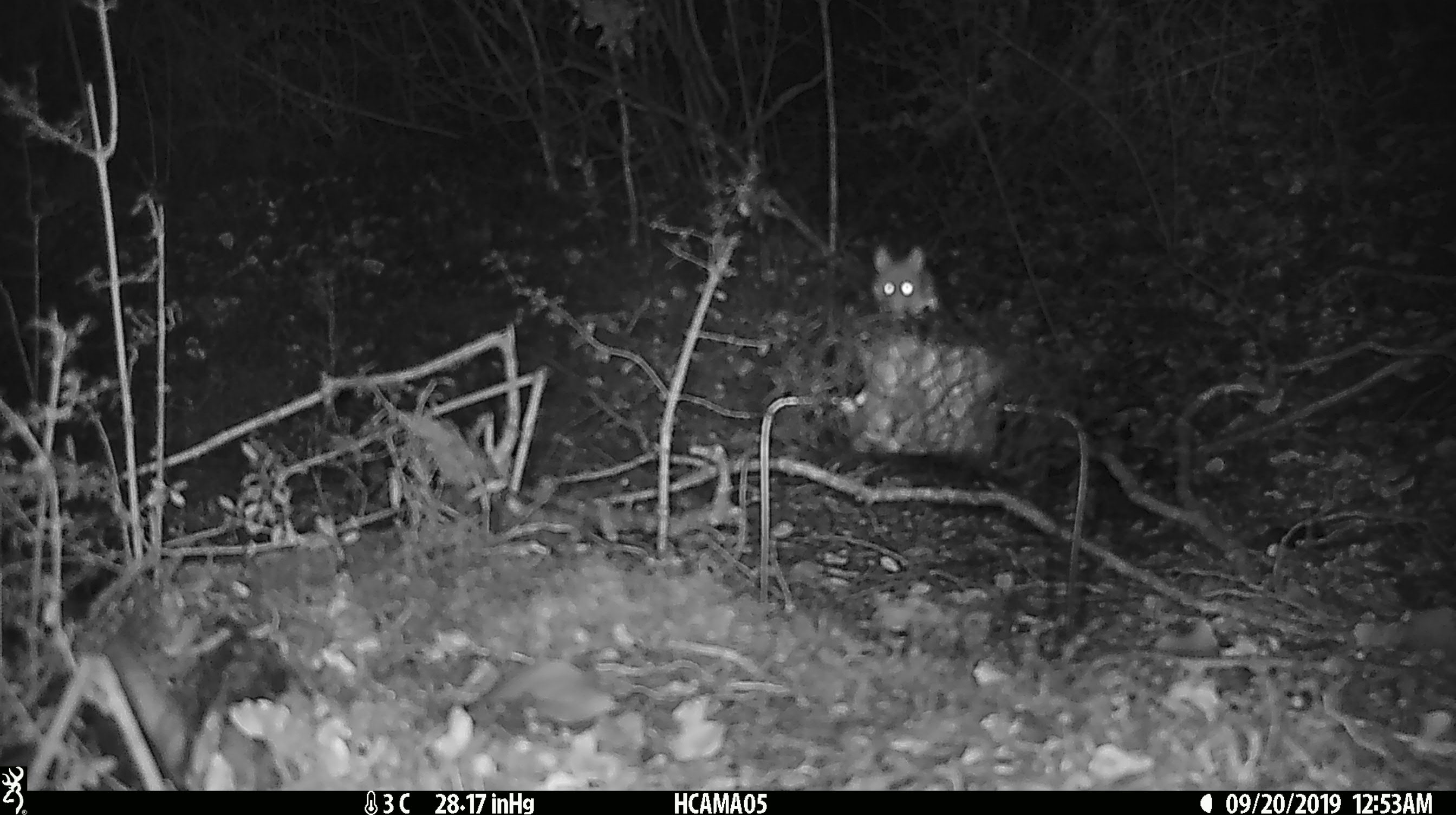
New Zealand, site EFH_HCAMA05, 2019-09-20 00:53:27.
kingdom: Animalia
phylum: Chordata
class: Mammalia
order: Rodentia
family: Muridae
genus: Mus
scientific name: Mus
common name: mouse